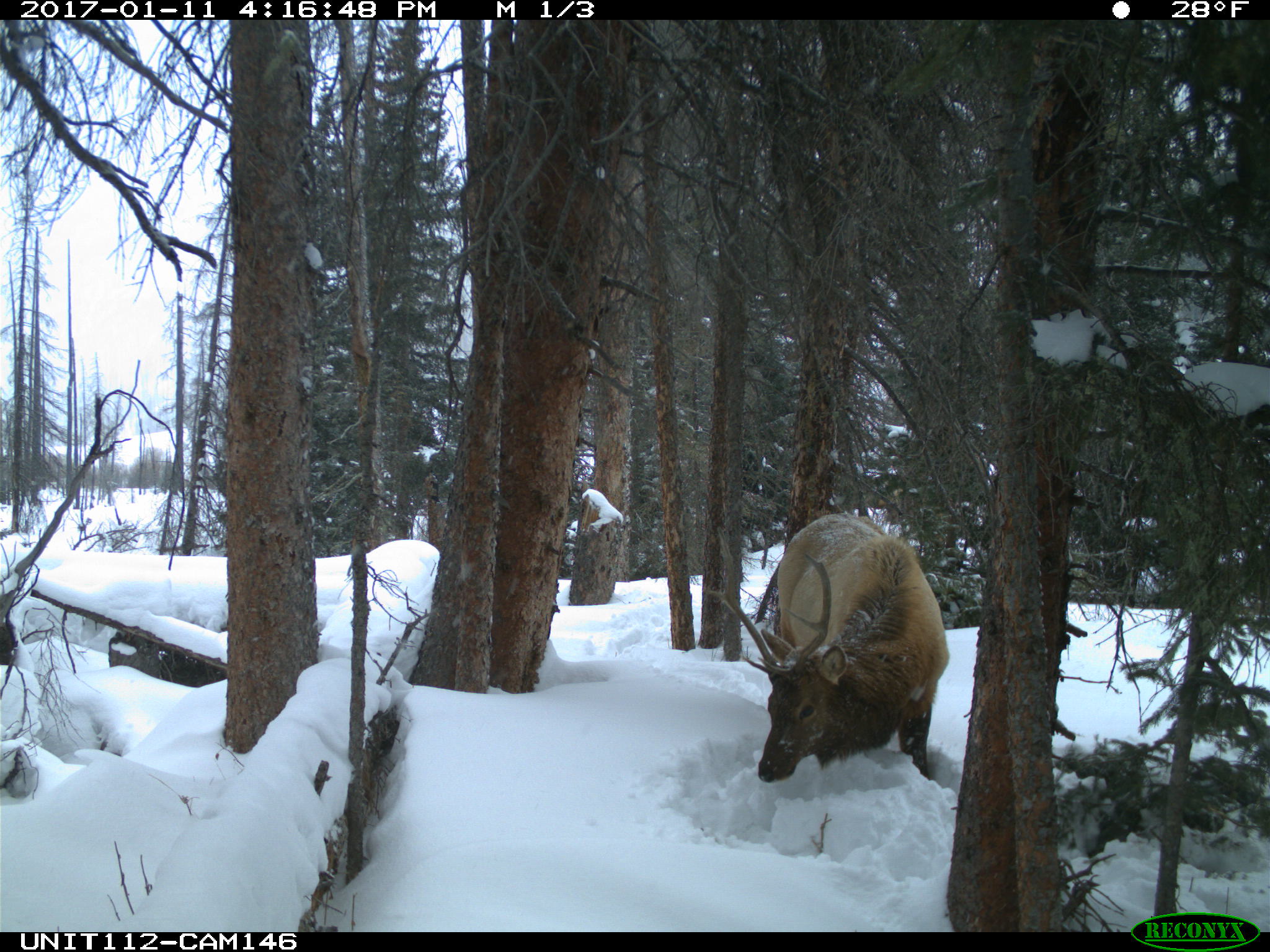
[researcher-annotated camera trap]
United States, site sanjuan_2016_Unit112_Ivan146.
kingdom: Animalia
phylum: Chordata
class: Mammalia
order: Artiodactyla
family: Cervidae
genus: Cervus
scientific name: Cervus elaphus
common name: red deer